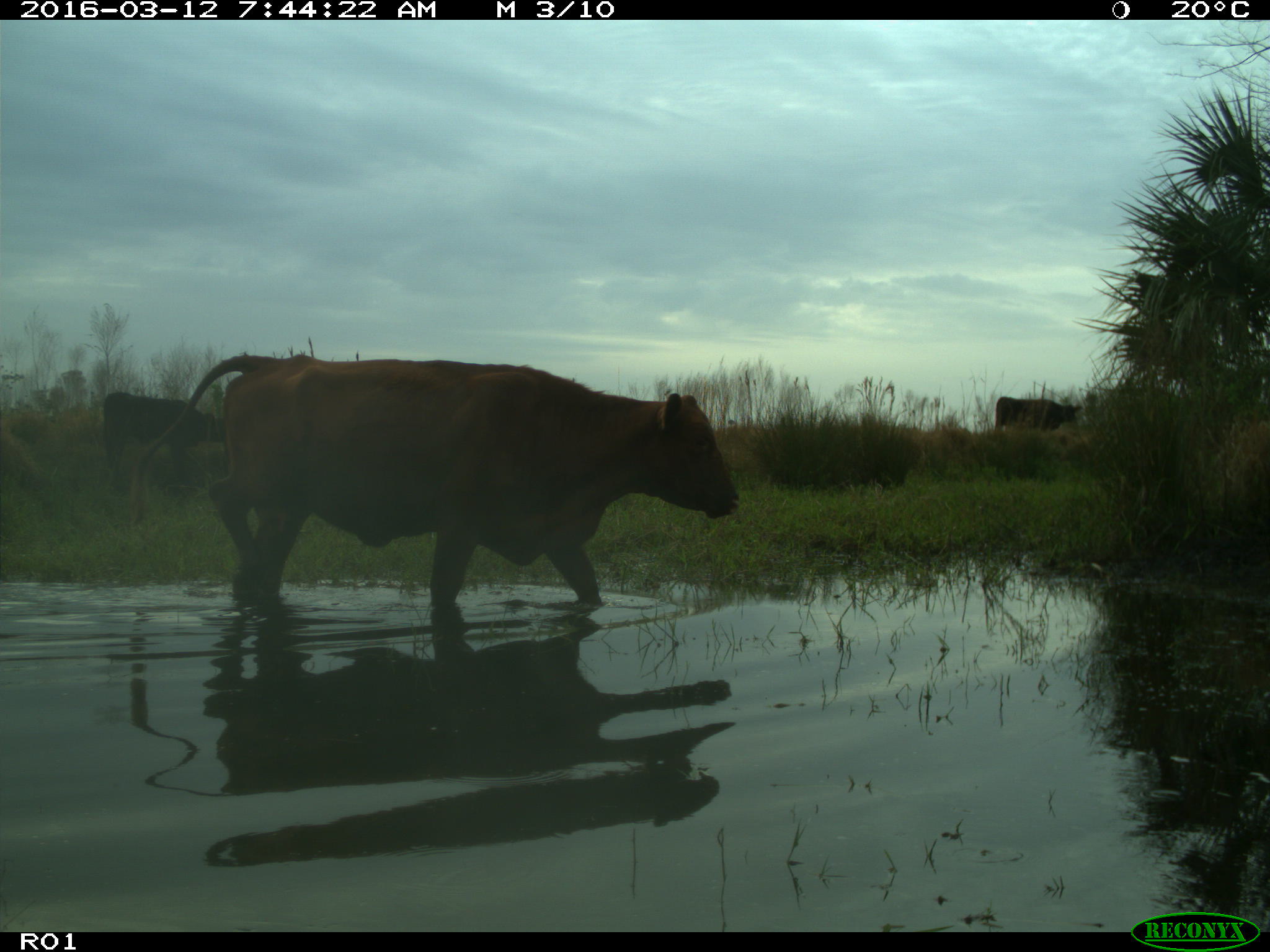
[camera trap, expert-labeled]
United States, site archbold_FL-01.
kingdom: Animalia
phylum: Chordata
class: Mammalia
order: Artiodactyla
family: Bovidae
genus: Bos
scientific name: Bos taurus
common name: domestic cow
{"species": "Bos taurus (domestic cow)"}